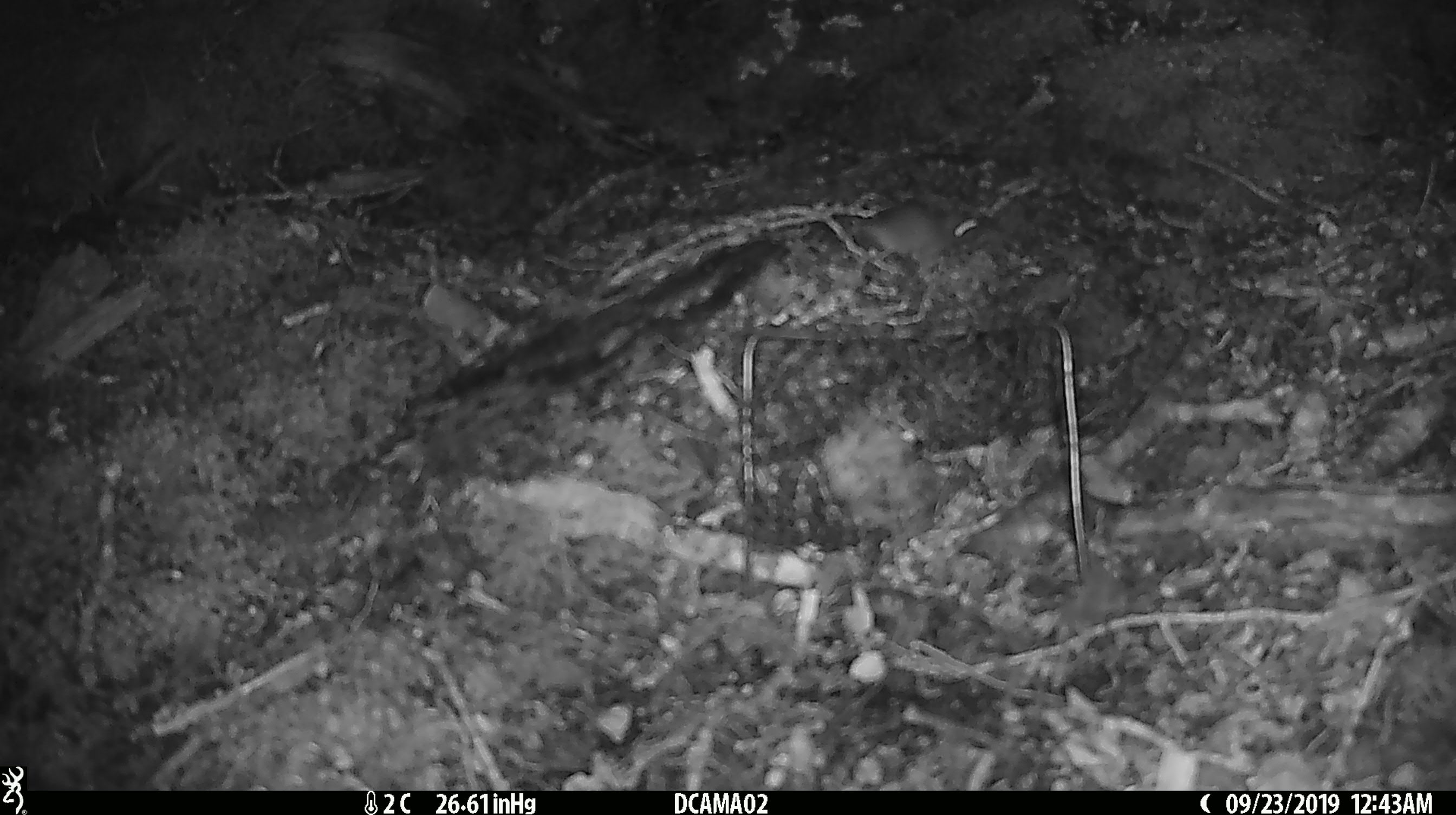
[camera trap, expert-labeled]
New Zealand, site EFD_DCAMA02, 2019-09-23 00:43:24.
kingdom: Animalia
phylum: Chordata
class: Mammalia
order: Rodentia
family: Muridae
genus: Mus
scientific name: Mus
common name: mouse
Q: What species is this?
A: Mouse (Mus).